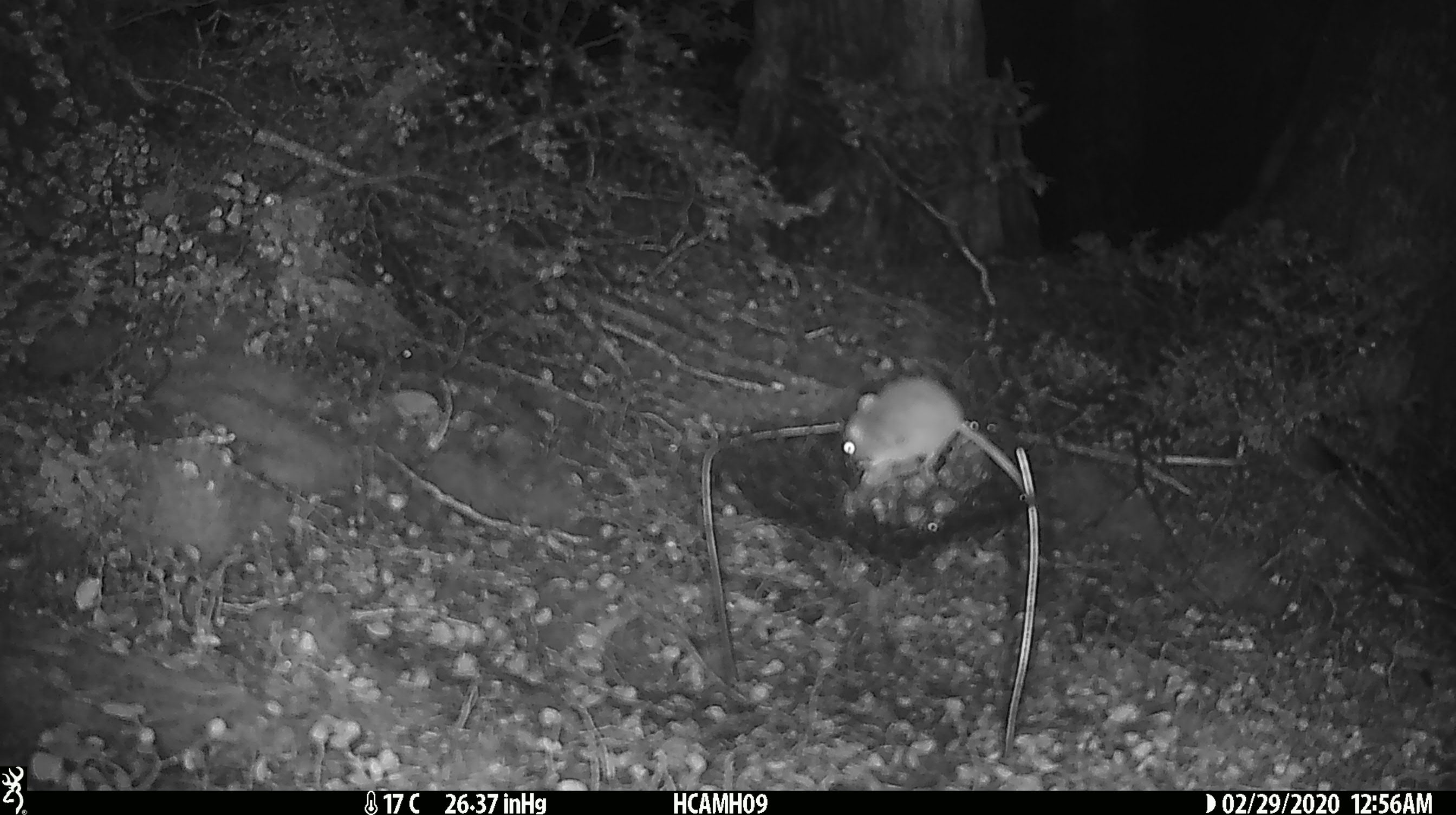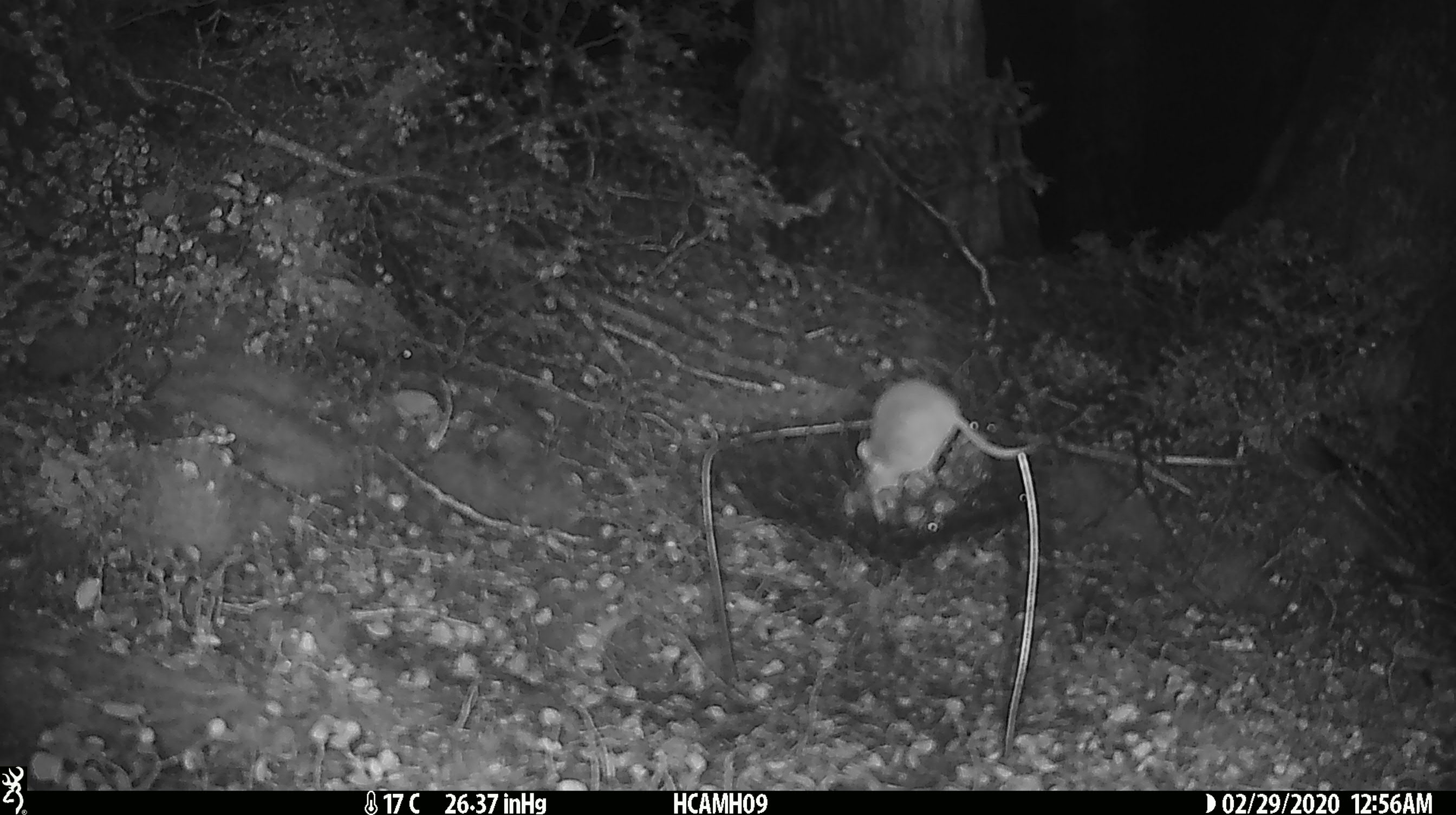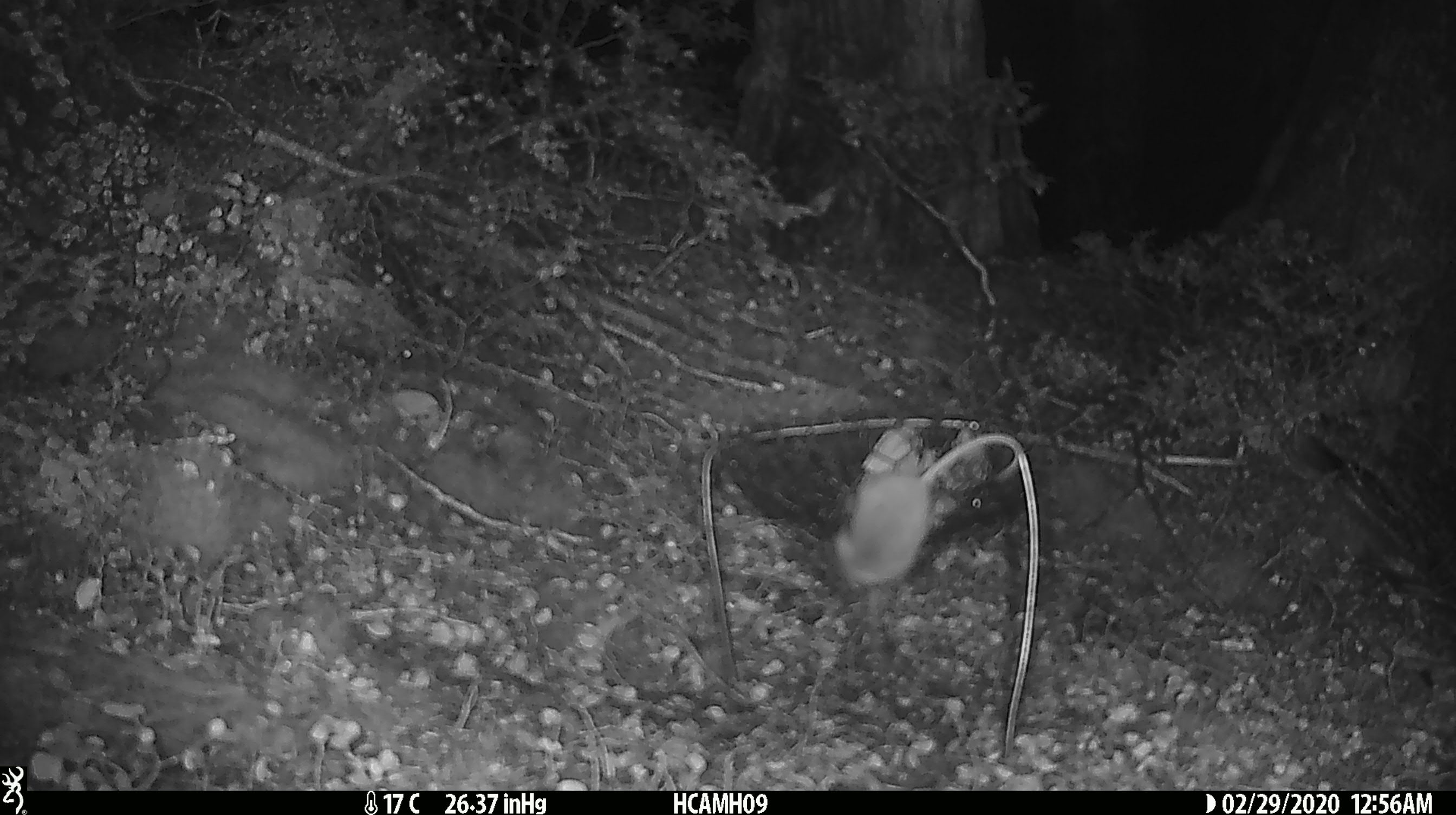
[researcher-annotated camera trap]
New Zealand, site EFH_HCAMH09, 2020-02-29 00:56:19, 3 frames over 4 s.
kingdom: Animalia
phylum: Chordata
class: Mammalia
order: Rodentia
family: Muridae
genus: Mus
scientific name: Mus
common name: mouse